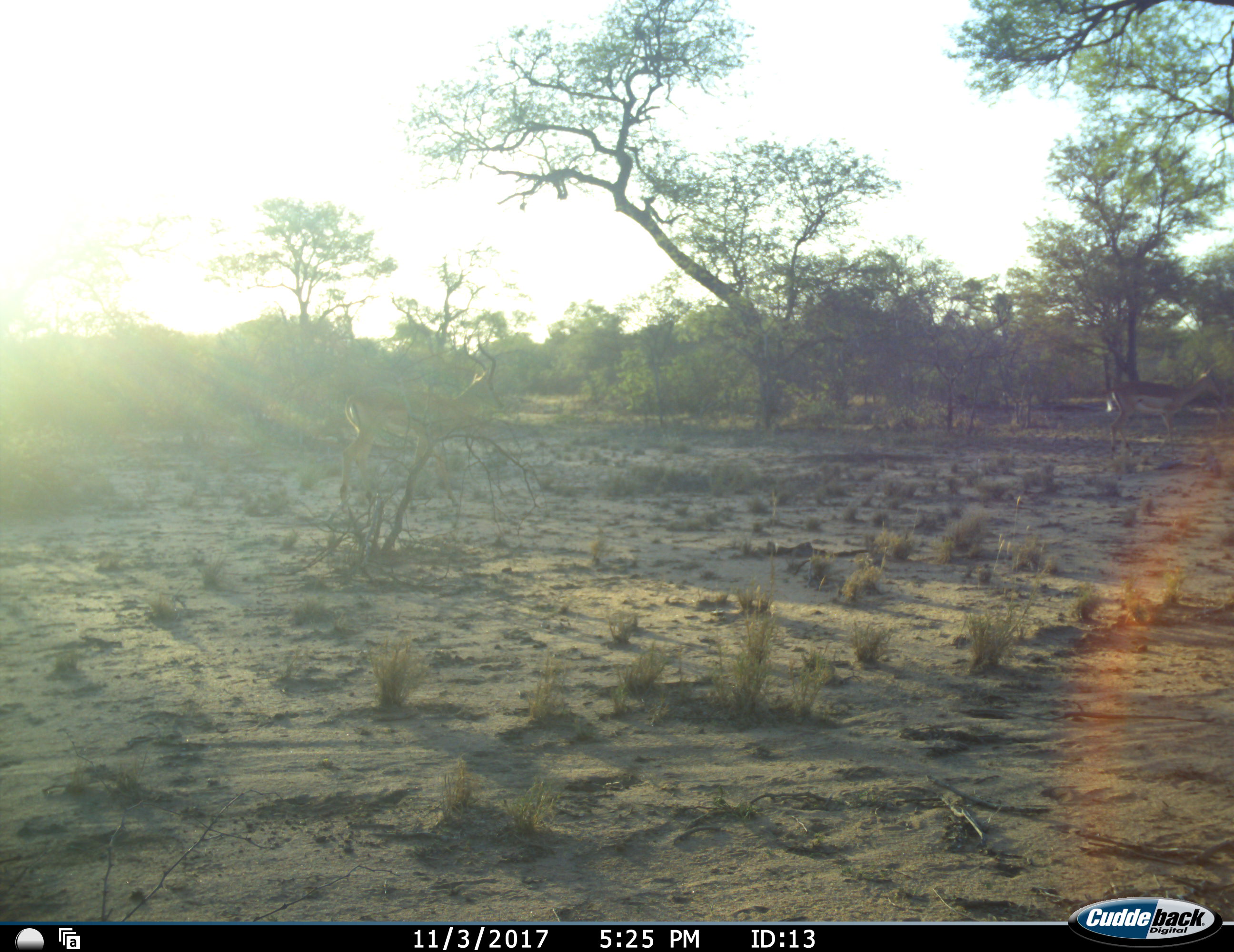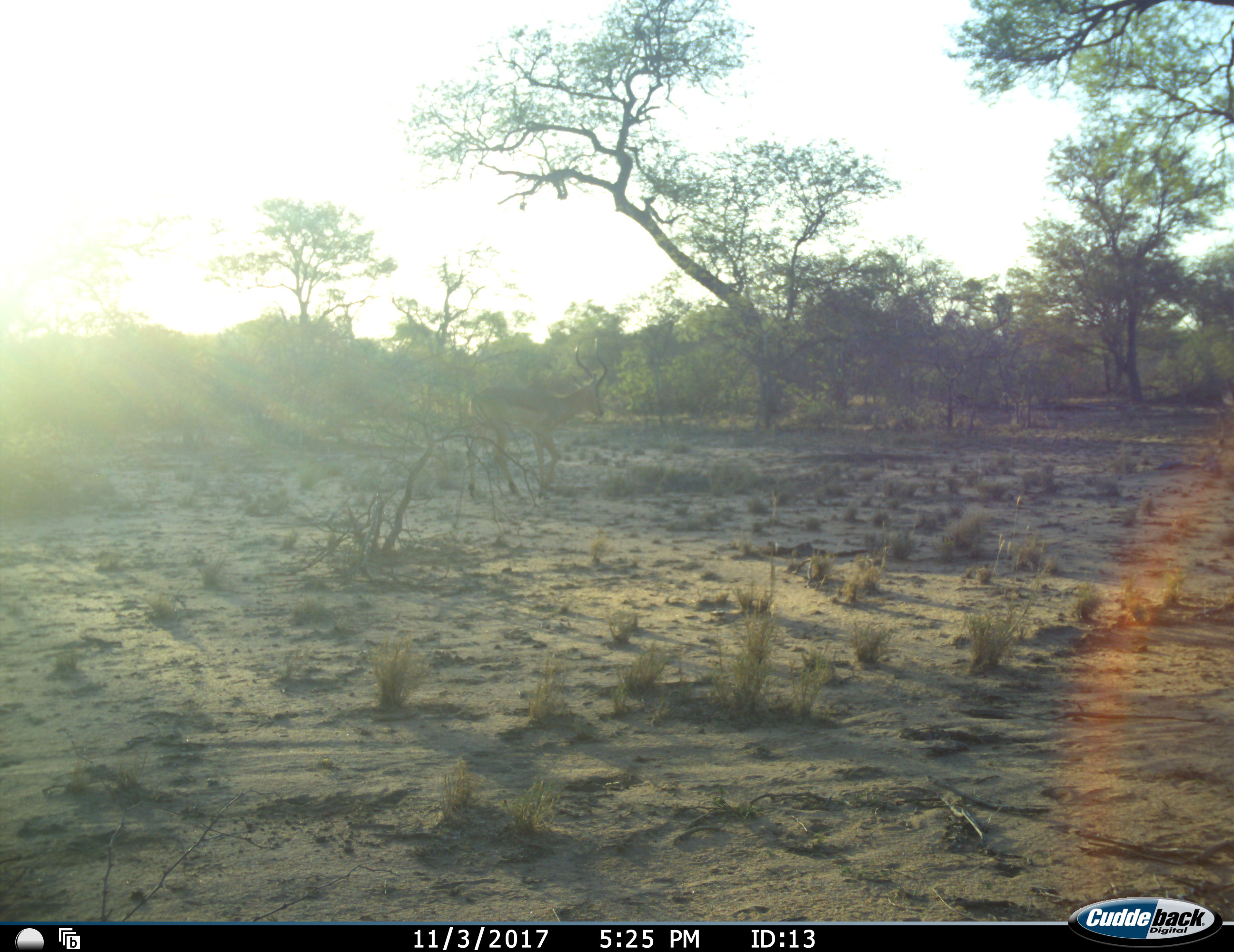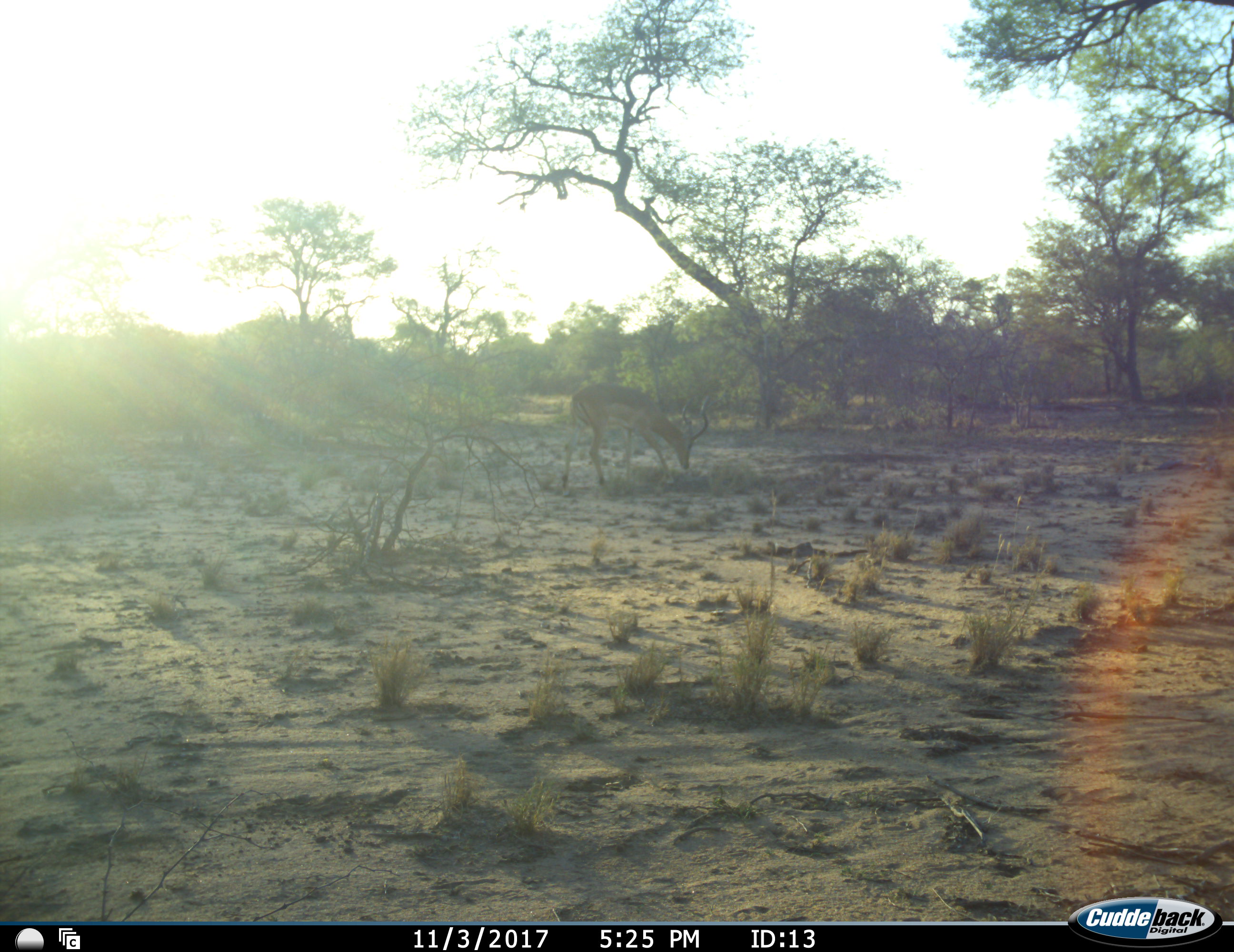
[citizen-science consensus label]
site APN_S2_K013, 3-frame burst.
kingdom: Animalia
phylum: Chordata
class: Mammalia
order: Artiodactyla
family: Bovidae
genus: Aepyceros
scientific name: Aepyceros melampus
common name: impala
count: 2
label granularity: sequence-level